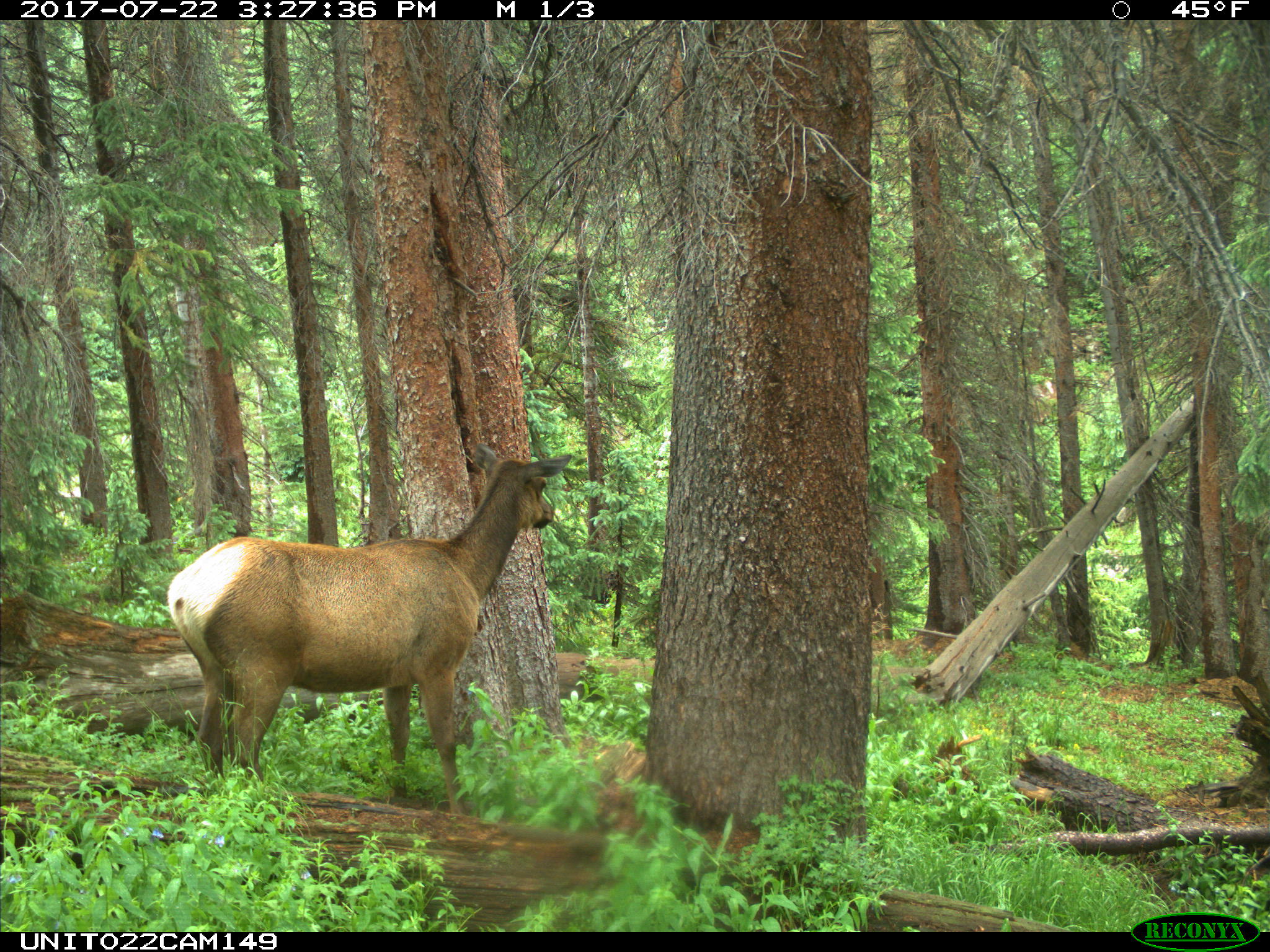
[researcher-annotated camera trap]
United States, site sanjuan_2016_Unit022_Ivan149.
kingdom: Animalia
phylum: Chordata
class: Mammalia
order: Artiodactyla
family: Cervidae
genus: Cervus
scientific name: Cervus elaphus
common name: red deer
Cervus elaphus (red deer).